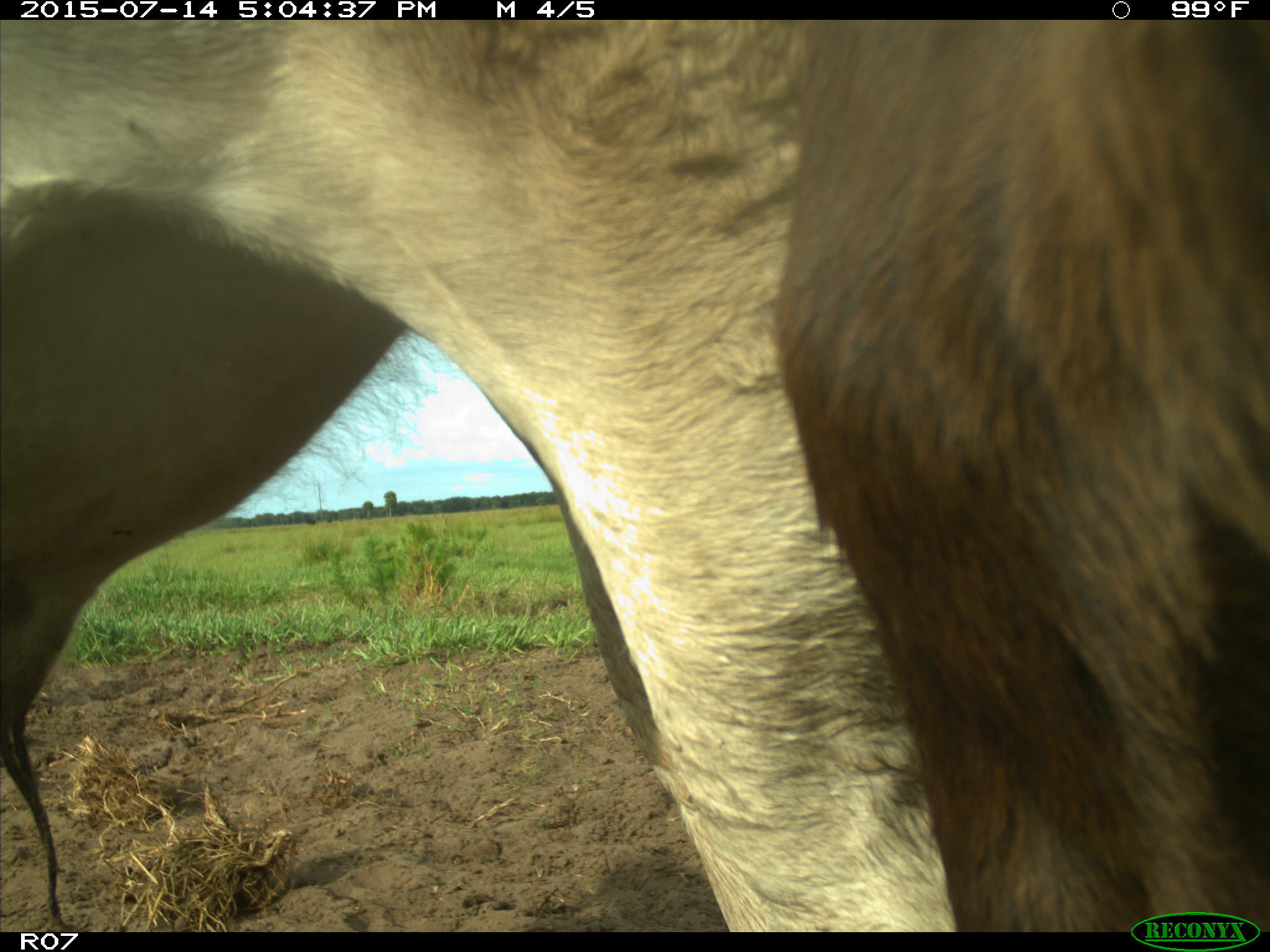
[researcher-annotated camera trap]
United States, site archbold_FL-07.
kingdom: Animalia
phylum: Chordata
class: Mammalia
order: Artiodactyla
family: Bovidae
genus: Bos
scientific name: Bos taurus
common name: domestic cow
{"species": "Bos taurus (domestic cow)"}